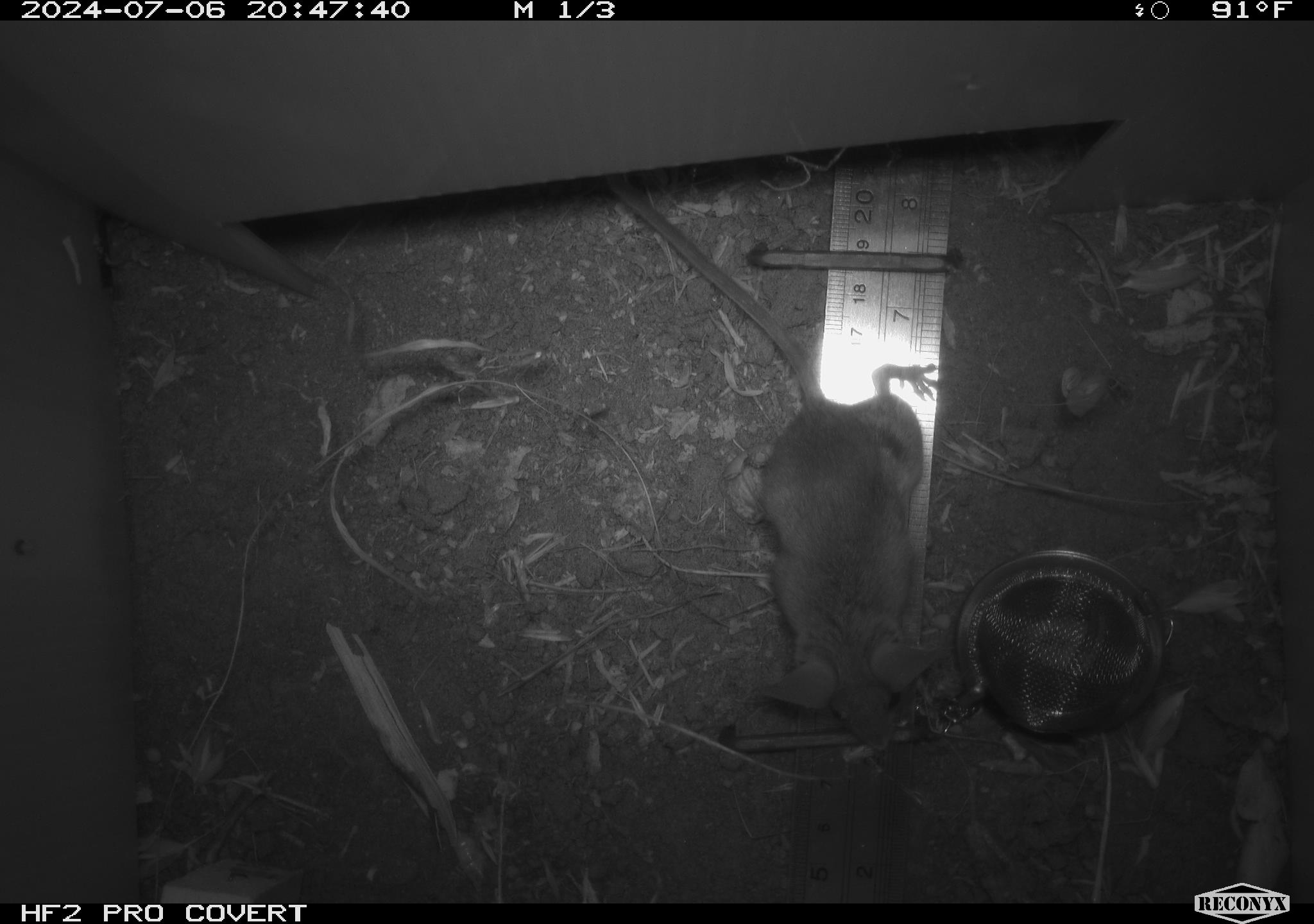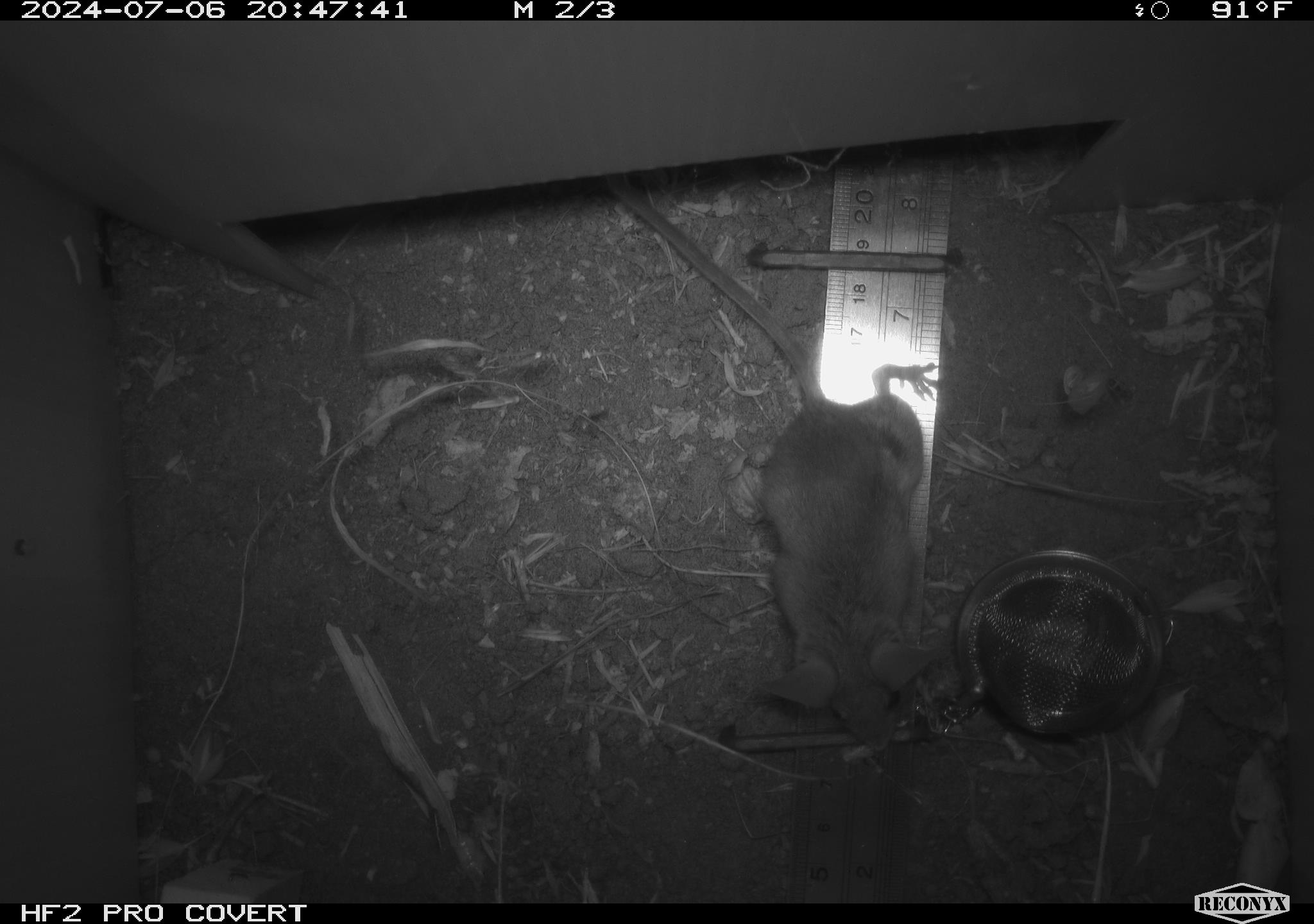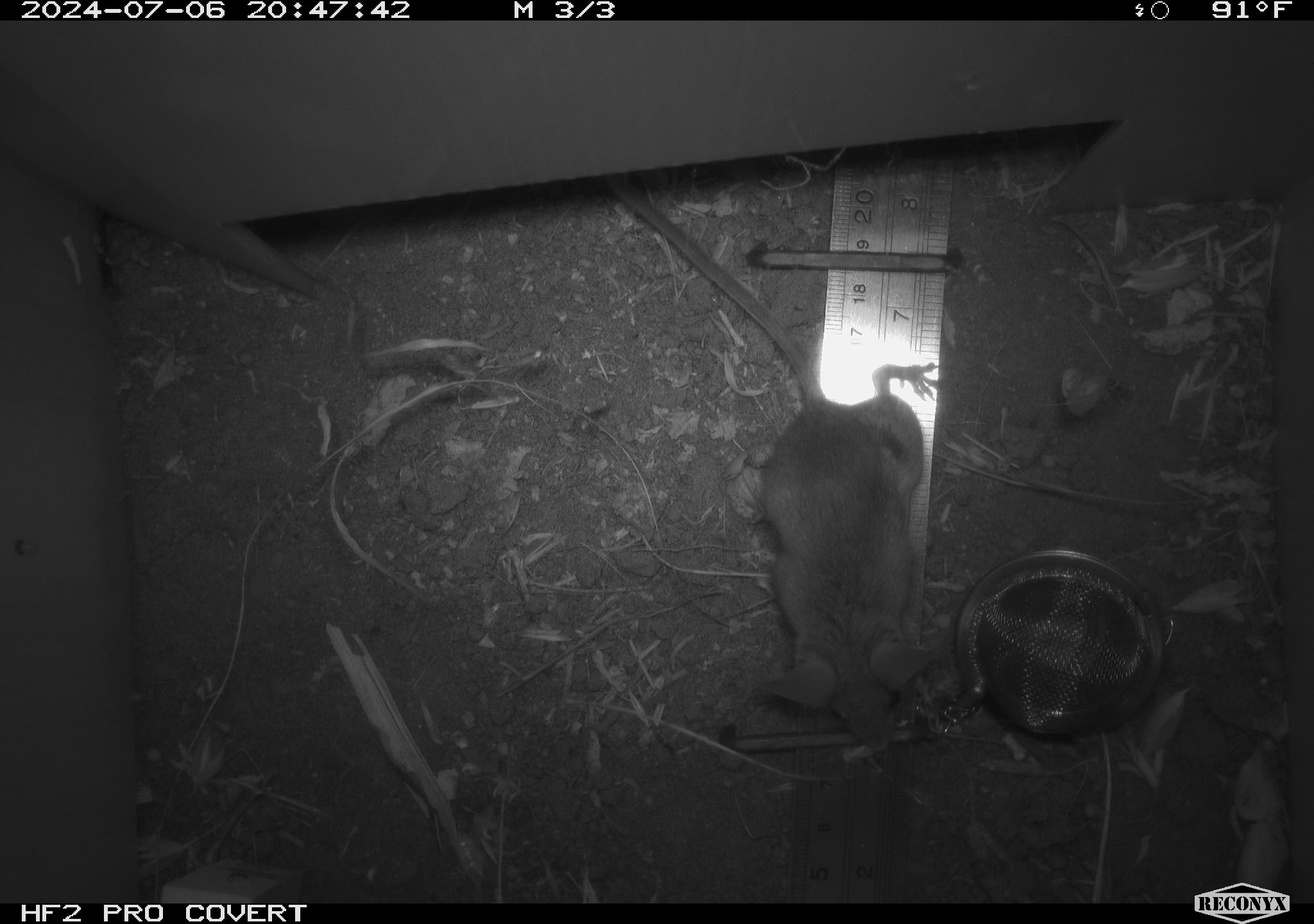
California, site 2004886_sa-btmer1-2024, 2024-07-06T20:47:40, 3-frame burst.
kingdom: Animalia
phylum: Chordata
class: Mammalia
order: Rodentia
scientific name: Rodentia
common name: mouse species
Mouse species (Rodentia).